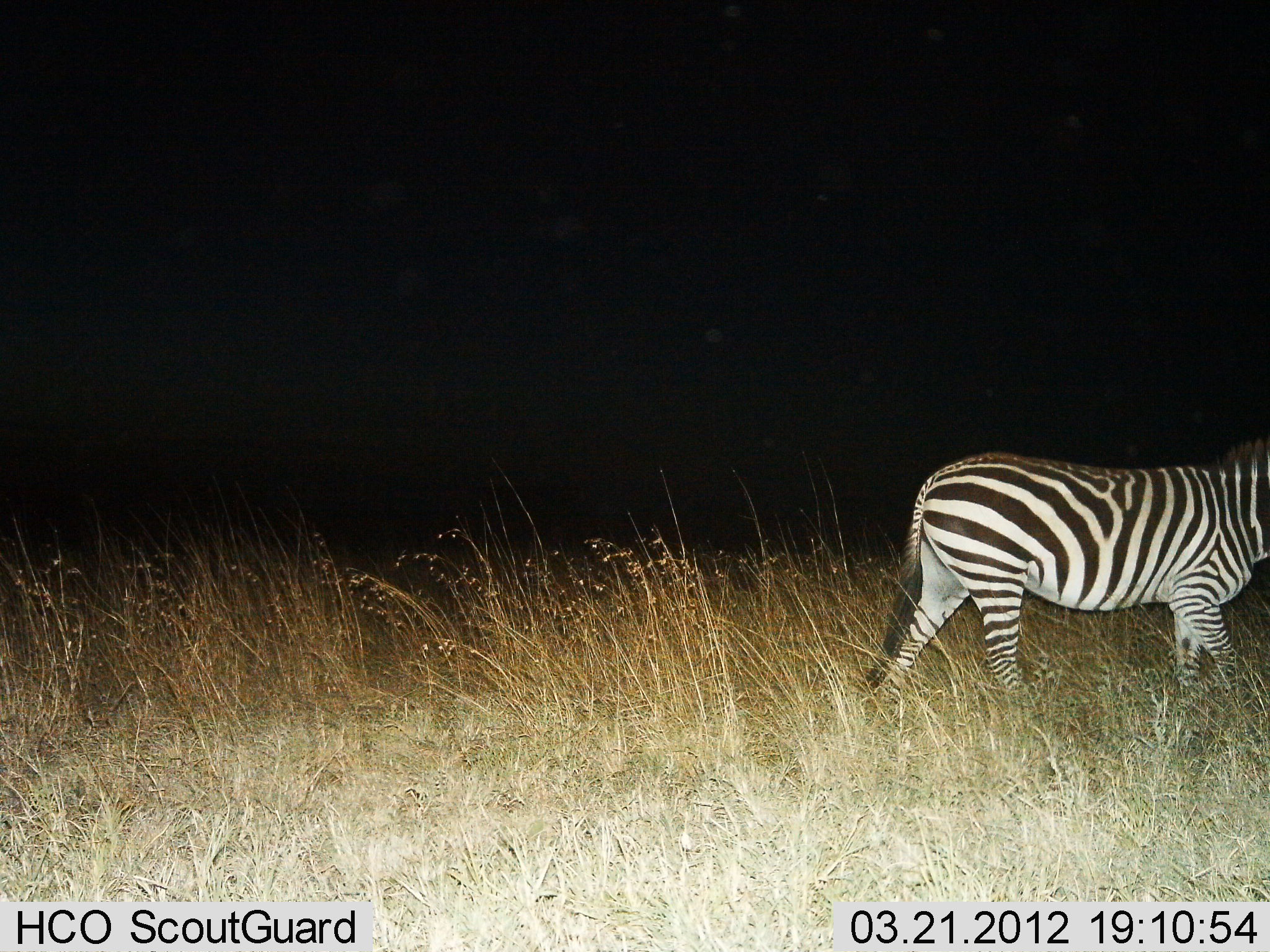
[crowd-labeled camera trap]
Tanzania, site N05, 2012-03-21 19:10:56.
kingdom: Animalia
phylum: Chordata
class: Mammalia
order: Perissodactyla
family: Equidae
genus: Equus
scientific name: Equus quagga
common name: plains zebra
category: zebra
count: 1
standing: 10%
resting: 0%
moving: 94%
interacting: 0%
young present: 0%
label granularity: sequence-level